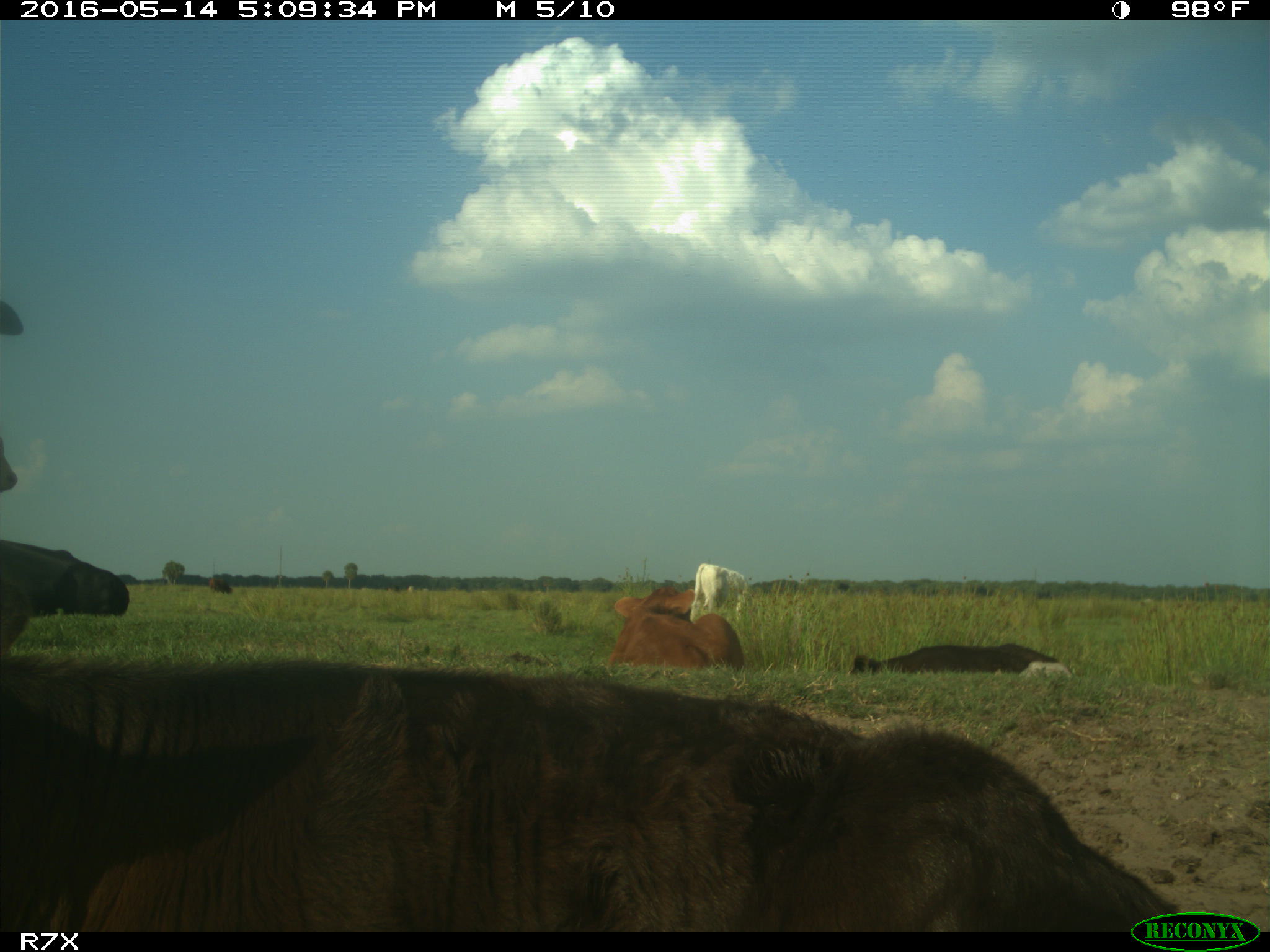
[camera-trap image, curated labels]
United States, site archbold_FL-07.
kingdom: Animalia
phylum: Chordata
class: Mammalia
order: Artiodactyla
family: Bovidae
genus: Bos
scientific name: Bos taurus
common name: domestic cow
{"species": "Bos taurus (domestic cow)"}